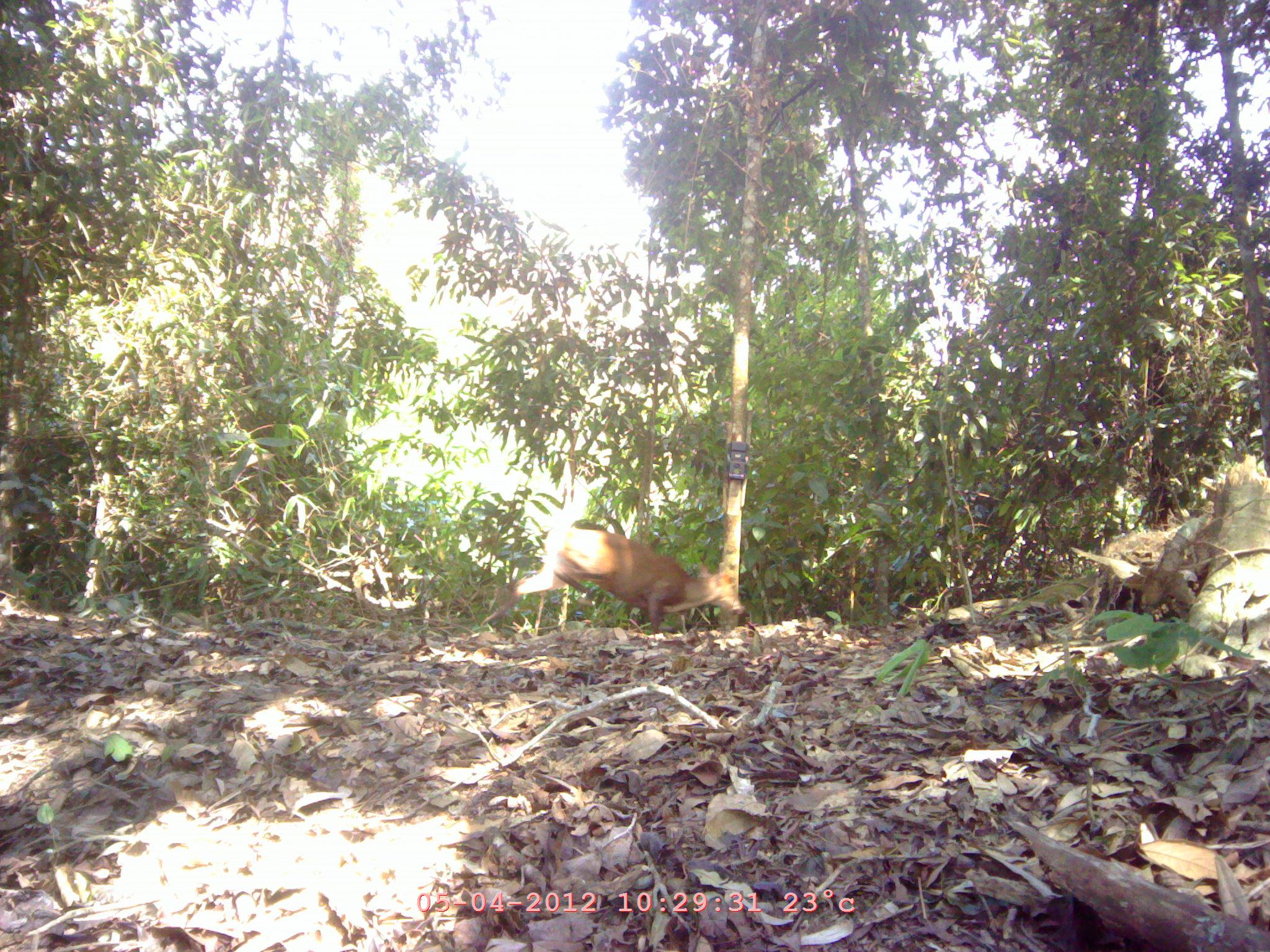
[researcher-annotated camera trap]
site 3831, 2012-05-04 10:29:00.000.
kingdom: Animalia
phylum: Chordata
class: Mammalia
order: Artiodactyla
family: Cervidae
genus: Muntiacus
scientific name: Muntiacus muntjak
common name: southern red muntjac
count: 1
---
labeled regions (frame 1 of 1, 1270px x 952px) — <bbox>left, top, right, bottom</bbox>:
muntiacus muntjak: <bbox>478, 524, 746, 635</bbox>